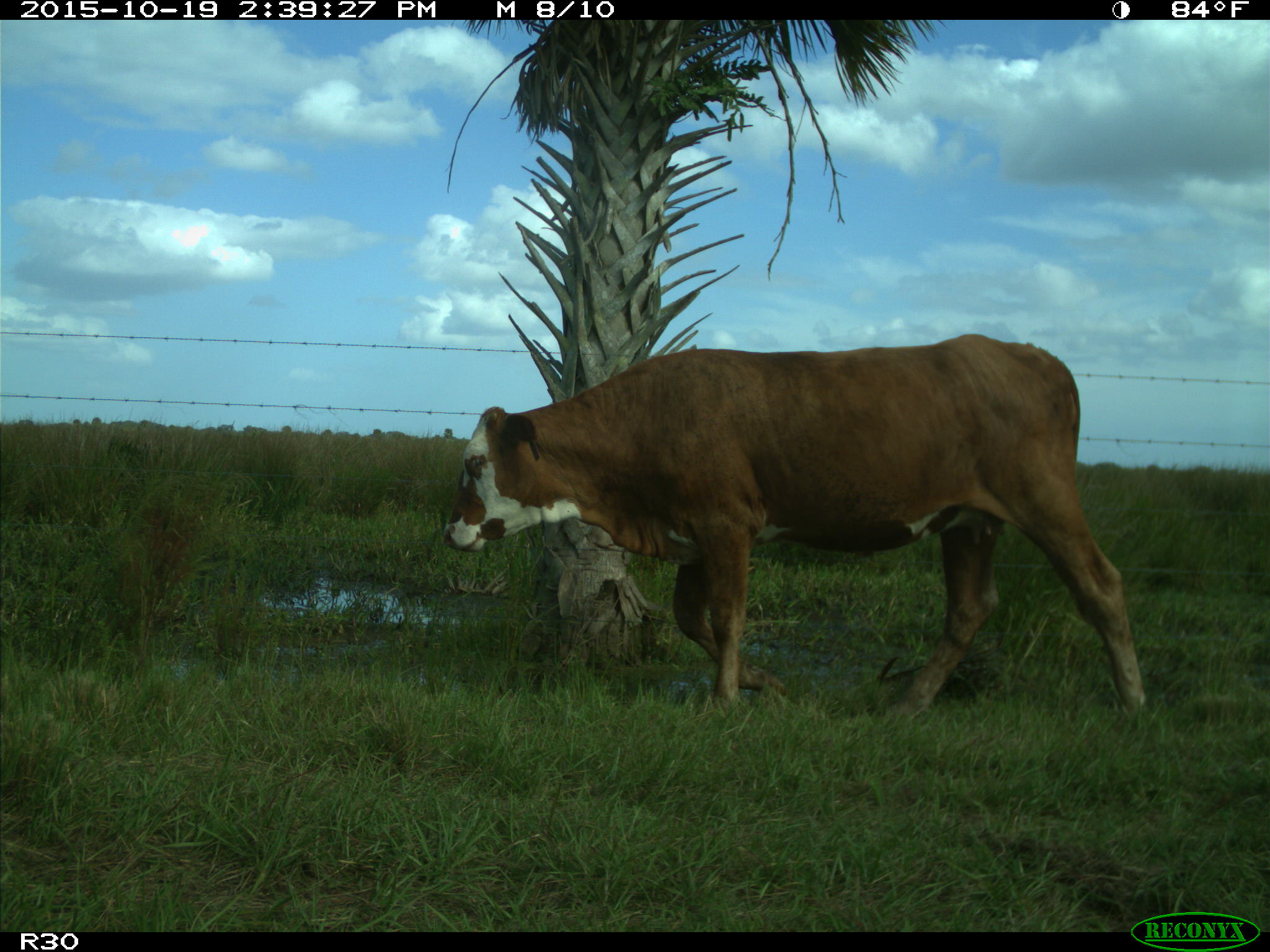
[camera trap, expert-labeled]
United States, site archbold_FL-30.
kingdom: Animalia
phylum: Chordata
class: Mammalia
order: Artiodactyla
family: Bovidae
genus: Bos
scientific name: Bos taurus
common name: domestic cow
Bos taurus (domestic cow).